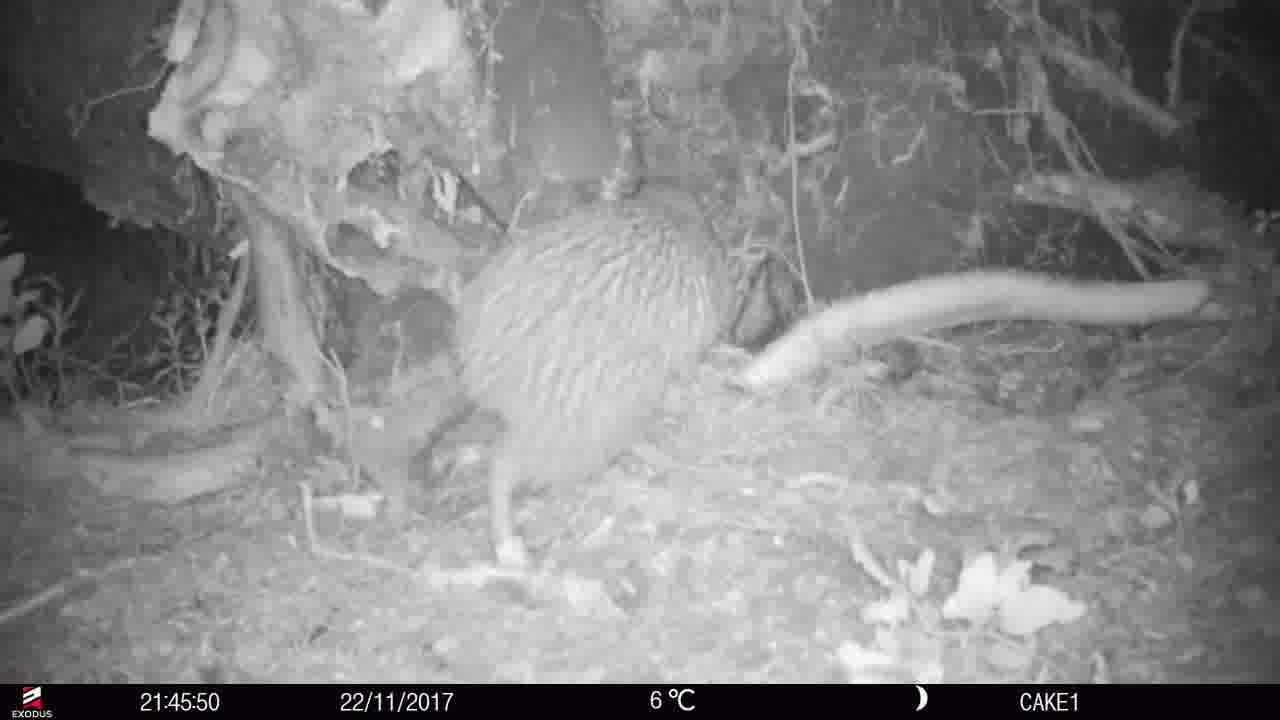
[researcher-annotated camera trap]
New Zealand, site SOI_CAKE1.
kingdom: Animalia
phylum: Chordata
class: Aves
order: Apterygiformes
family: Apterygidae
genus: Apteryx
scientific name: Apteryx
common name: kiwi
Kiwi (Apteryx).